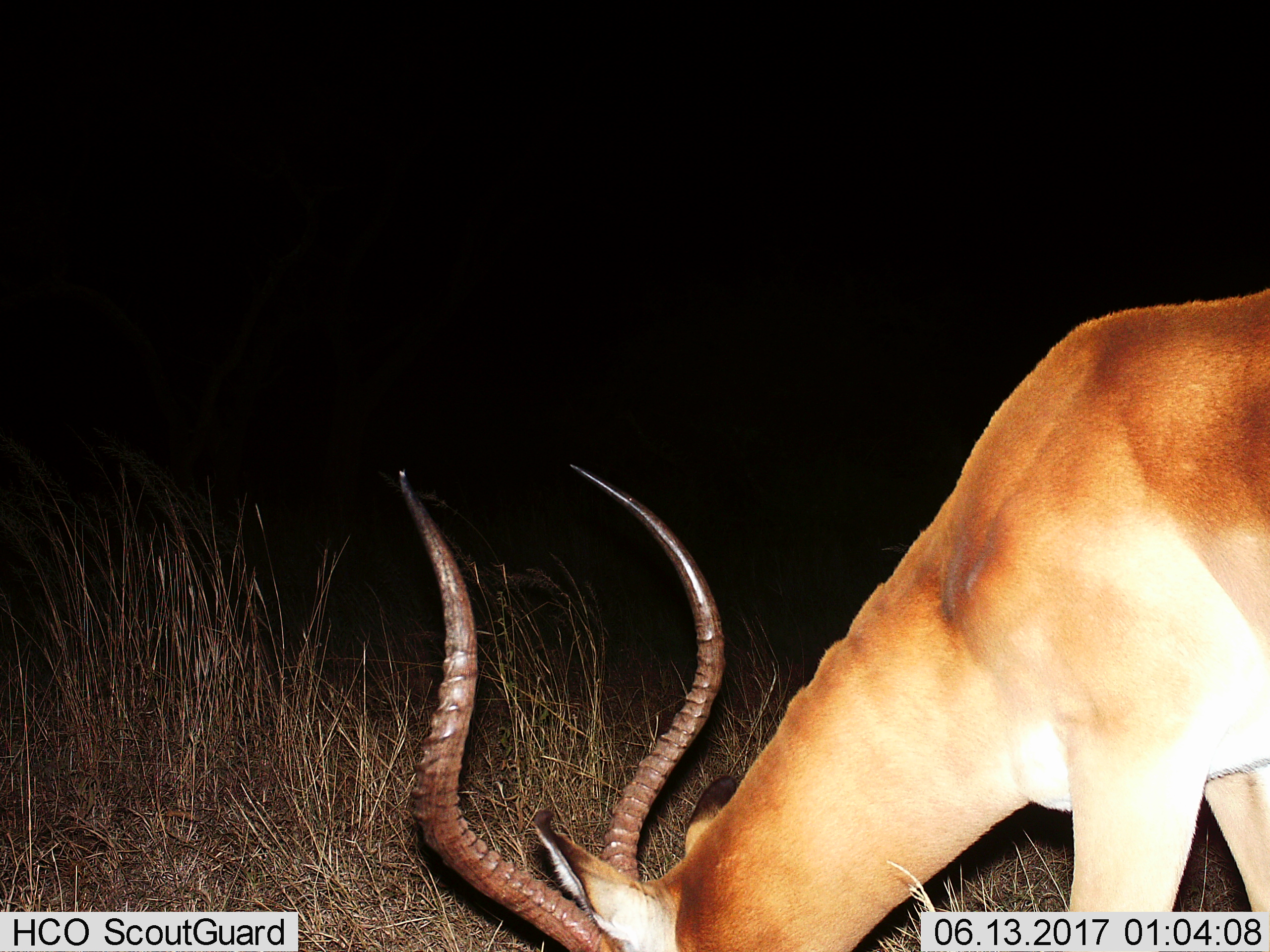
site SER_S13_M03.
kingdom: Animalia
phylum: Chordata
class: Mammalia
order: Artiodactyla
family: Bovidae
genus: Aepyceros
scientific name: Aepyceros melampus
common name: impala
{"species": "impala (Aepyceros melampus)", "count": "1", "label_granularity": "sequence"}